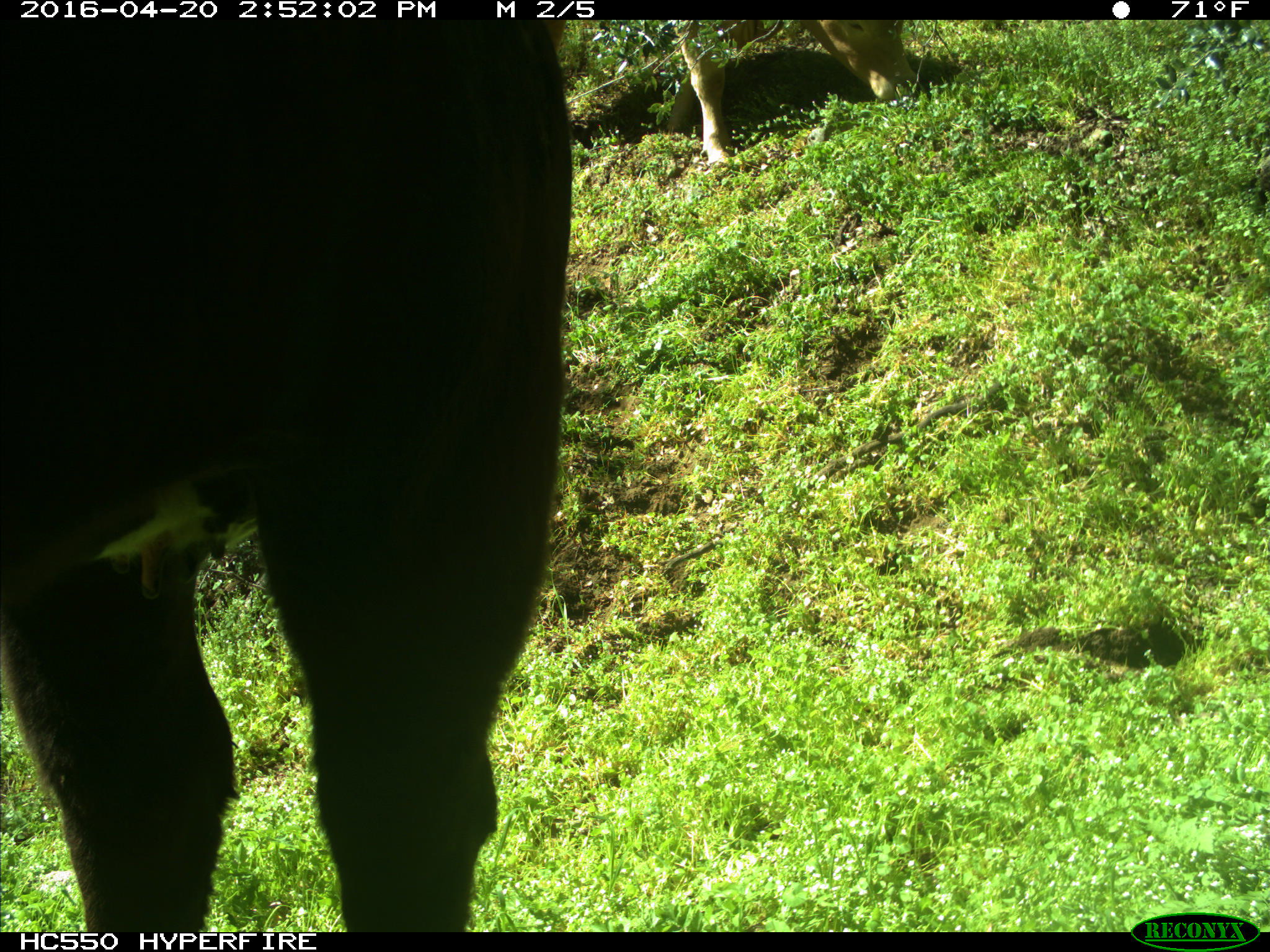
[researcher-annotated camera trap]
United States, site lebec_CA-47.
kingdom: Animalia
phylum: Chordata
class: Mammalia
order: Artiodactyla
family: Bovidae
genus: Bos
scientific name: Bos taurus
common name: domestic cow